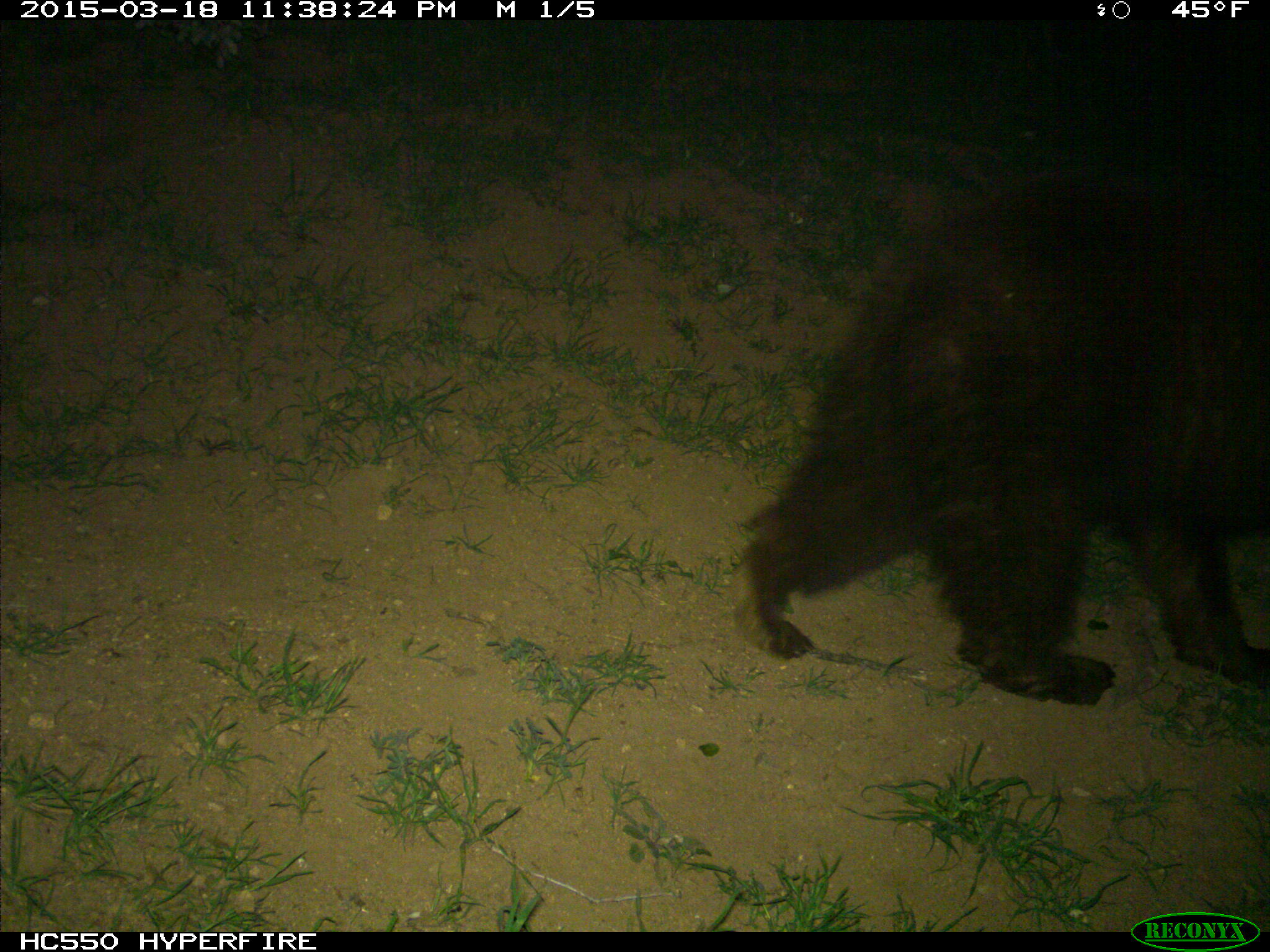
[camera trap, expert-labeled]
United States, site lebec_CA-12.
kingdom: Animalia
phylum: Chordata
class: Mammalia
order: Carnivora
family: Ursidae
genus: Ursus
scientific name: Ursus americanus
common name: american black bear